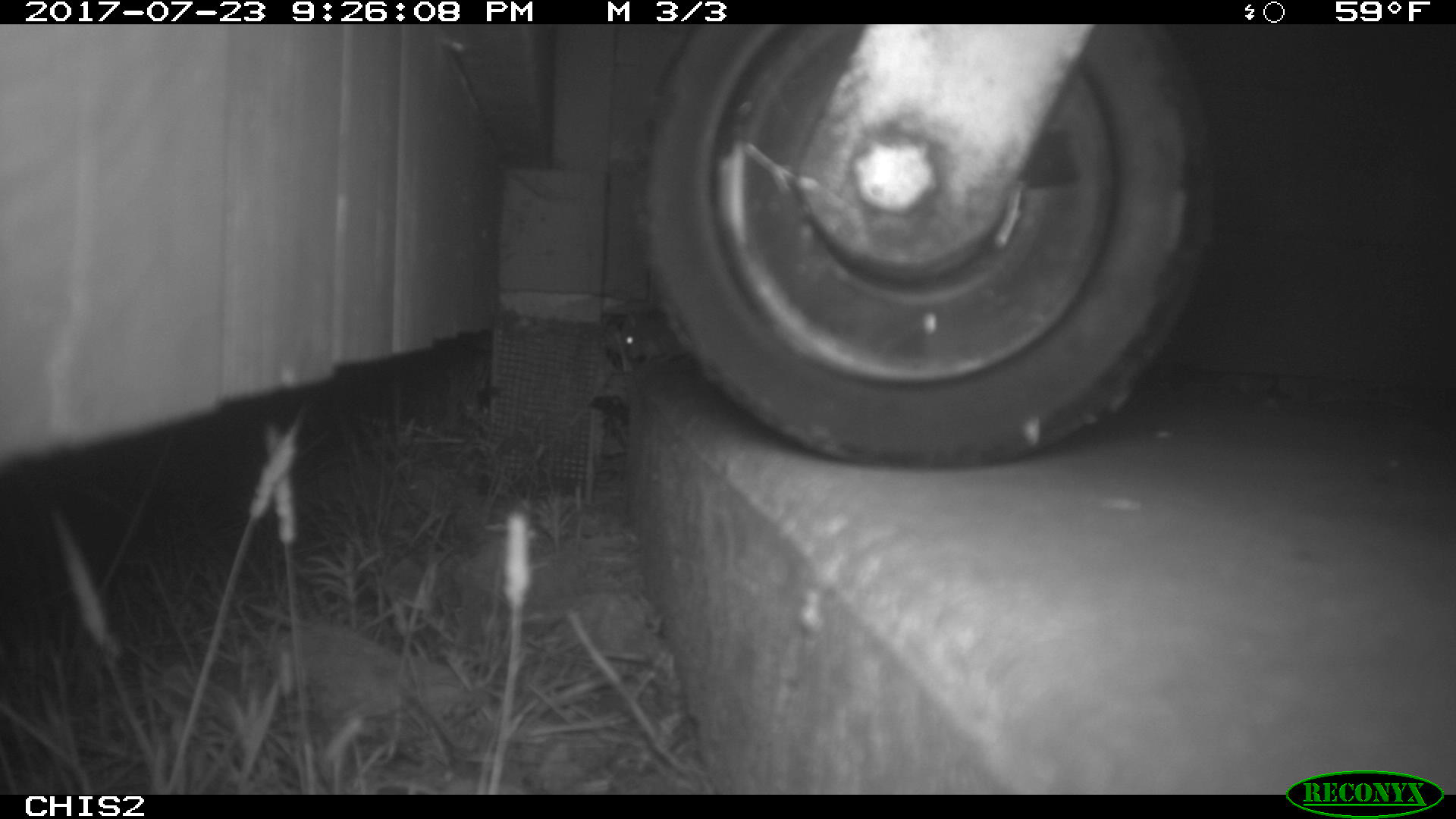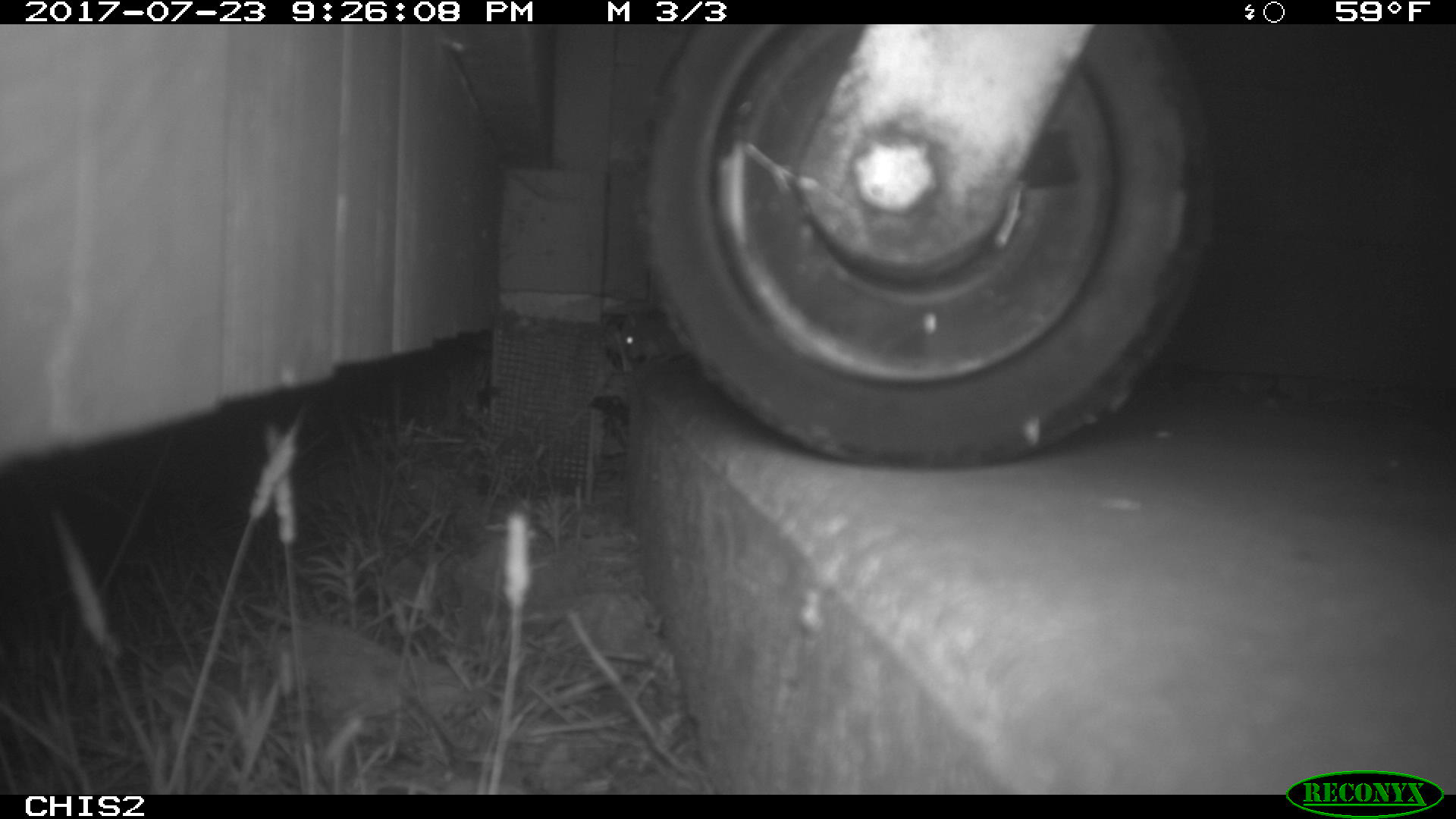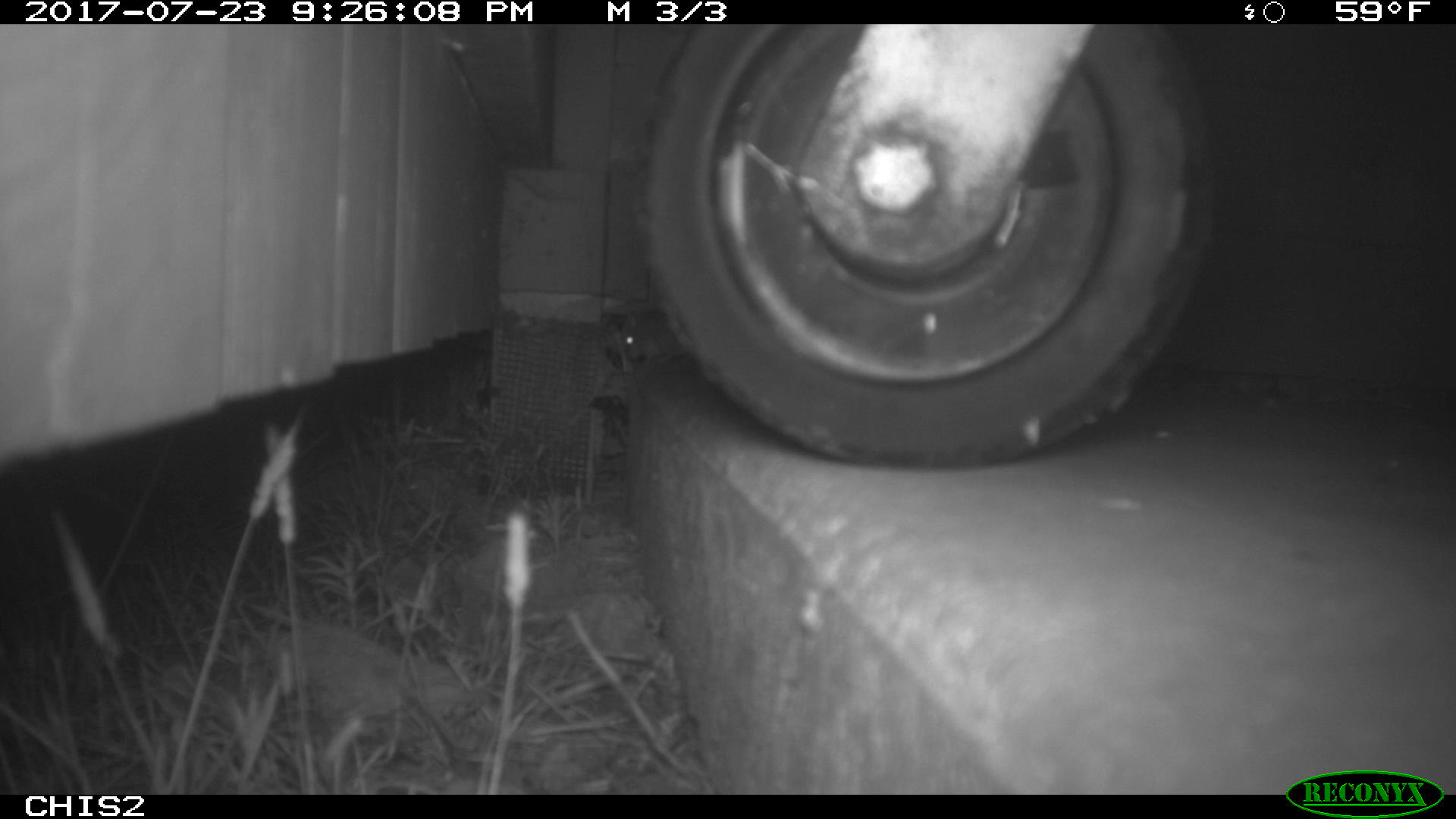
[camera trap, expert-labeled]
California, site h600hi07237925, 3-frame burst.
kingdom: Animalia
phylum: Chordata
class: Mammalia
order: Rodentia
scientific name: Rodentia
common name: rodent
Rodent (Rodentia).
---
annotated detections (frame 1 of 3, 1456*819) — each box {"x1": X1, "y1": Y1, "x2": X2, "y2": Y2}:
rodent: {"x1": 607, "y1": 312, "x2": 697, "y2": 365}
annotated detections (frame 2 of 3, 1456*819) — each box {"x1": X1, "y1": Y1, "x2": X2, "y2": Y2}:
rodent: {"x1": 253, "y1": 622, "x2": 460, "y2": 770}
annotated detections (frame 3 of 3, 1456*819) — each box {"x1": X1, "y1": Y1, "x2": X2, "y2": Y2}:
rodent: {"x1": 613, "y1": 309, "x2": 682, "y2": 373}